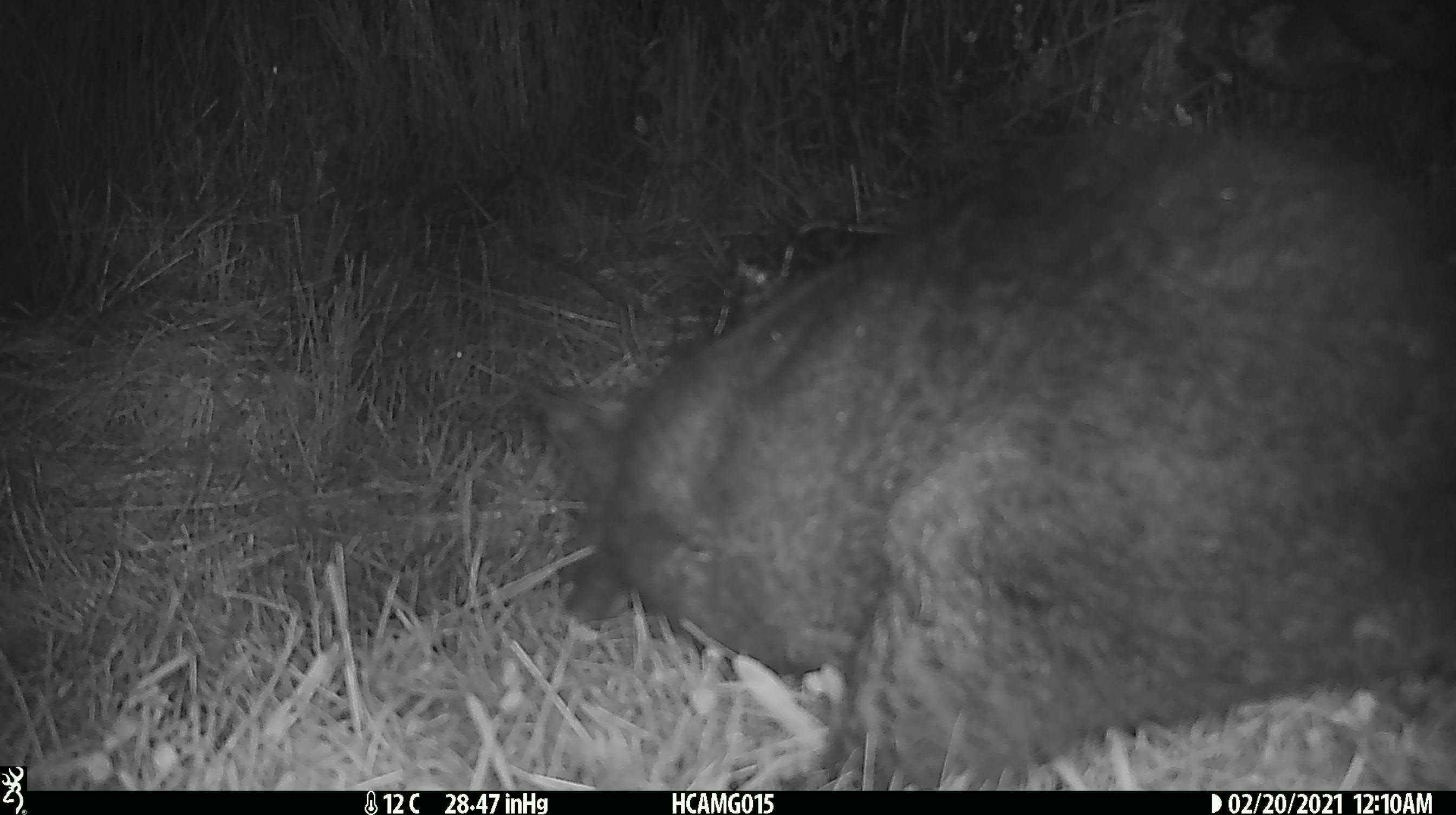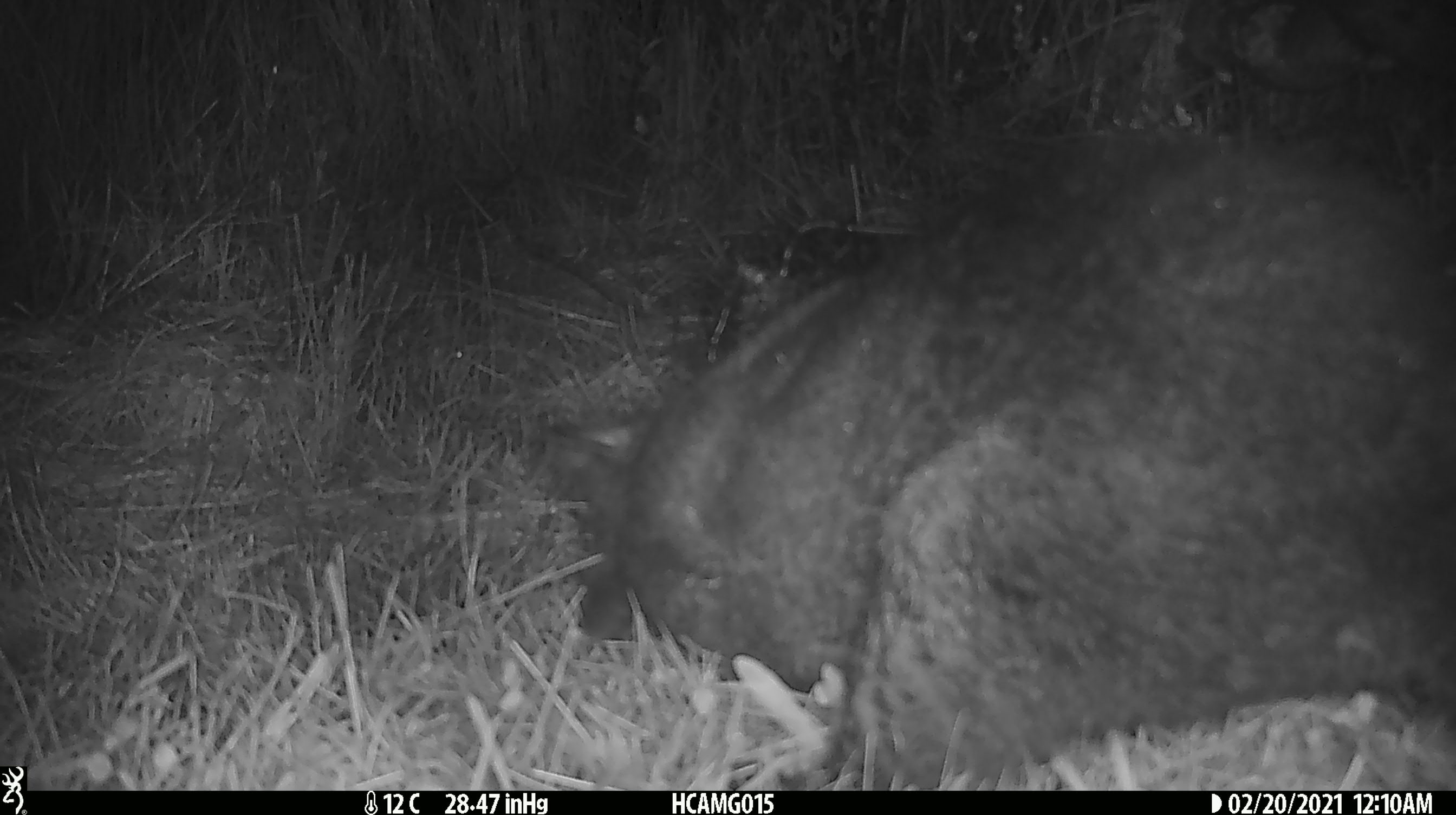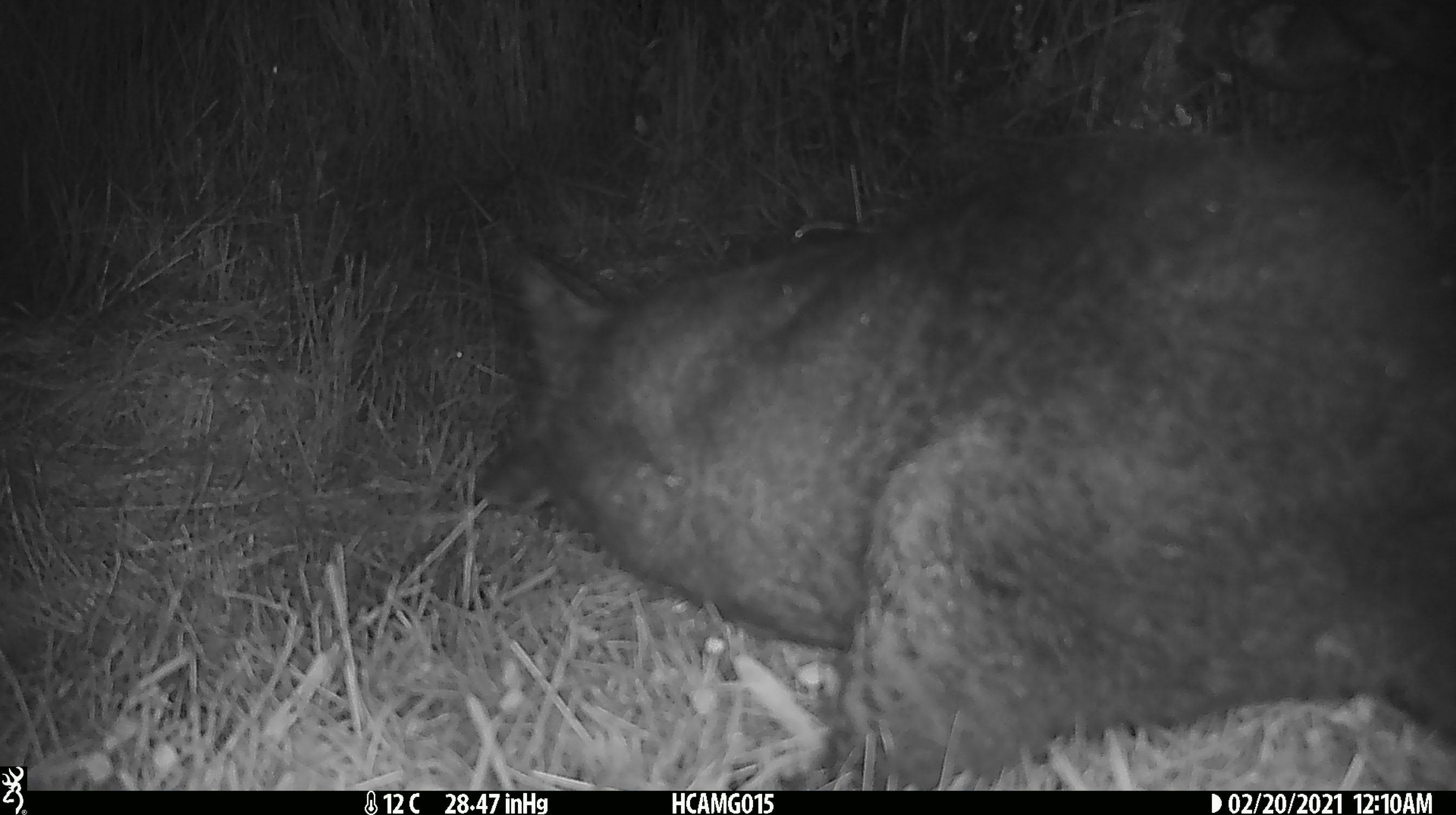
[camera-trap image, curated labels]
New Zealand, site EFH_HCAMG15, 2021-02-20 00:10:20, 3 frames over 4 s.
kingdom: Animalia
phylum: Chordata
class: Mammalia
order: Diprotodontia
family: Phalangeridae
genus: Trichosurus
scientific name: Trichosurus vulpecula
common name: common brushtail possum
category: possum